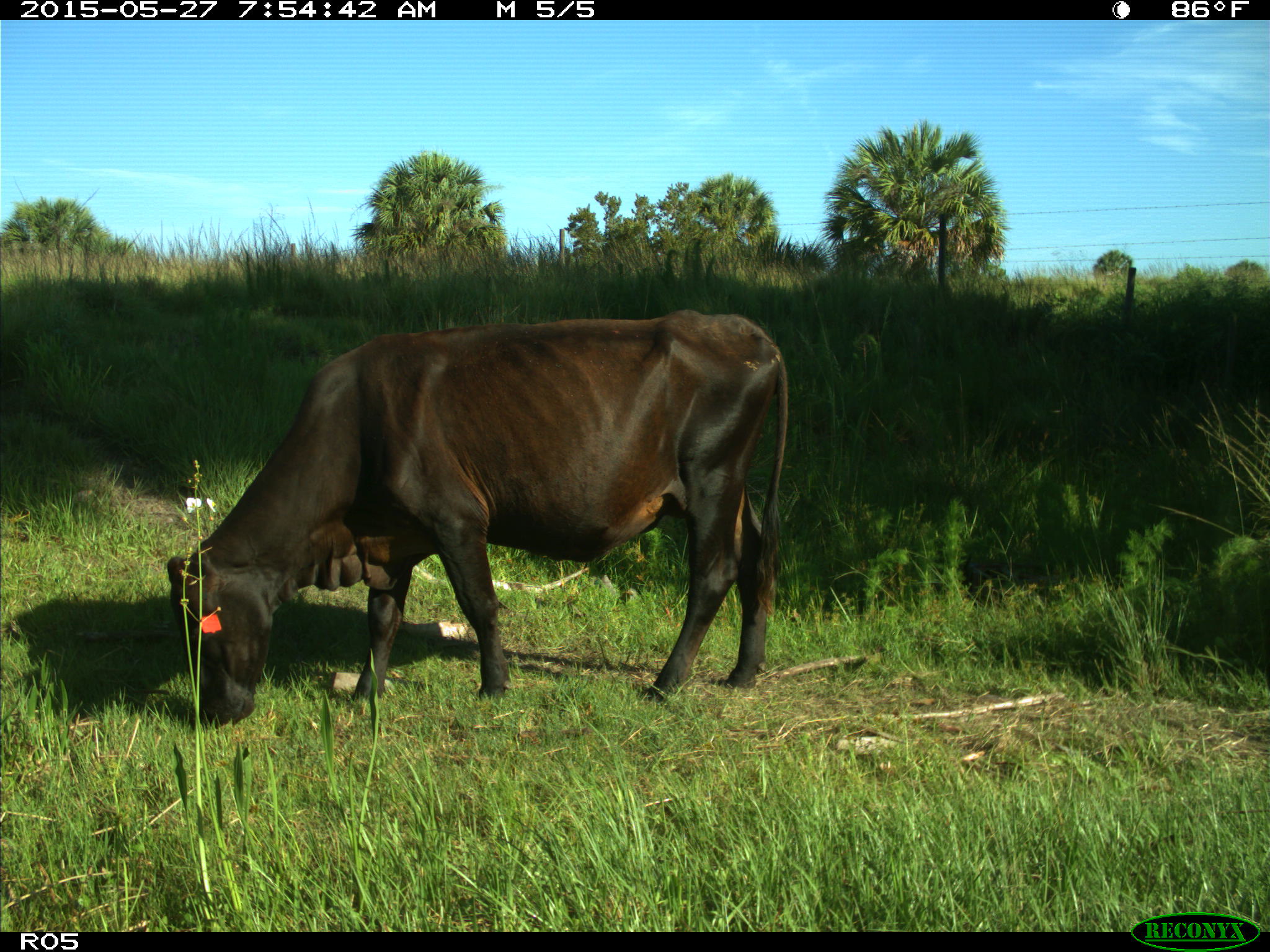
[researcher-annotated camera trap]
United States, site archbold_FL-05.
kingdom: Animalia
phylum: Chordata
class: Mammalia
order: Artiodactyla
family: Bovidae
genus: Bos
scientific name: Bos taurus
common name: domestic cow